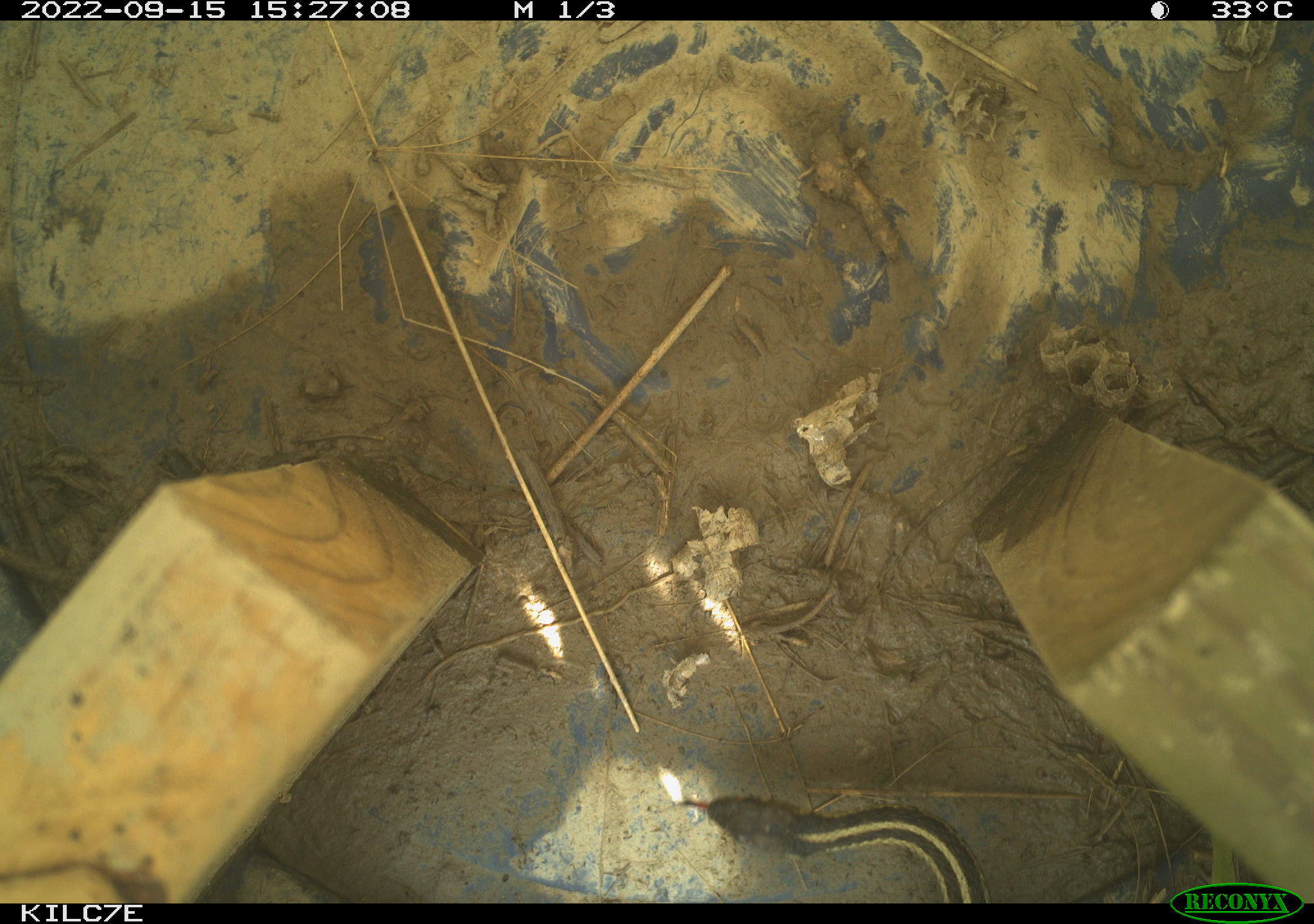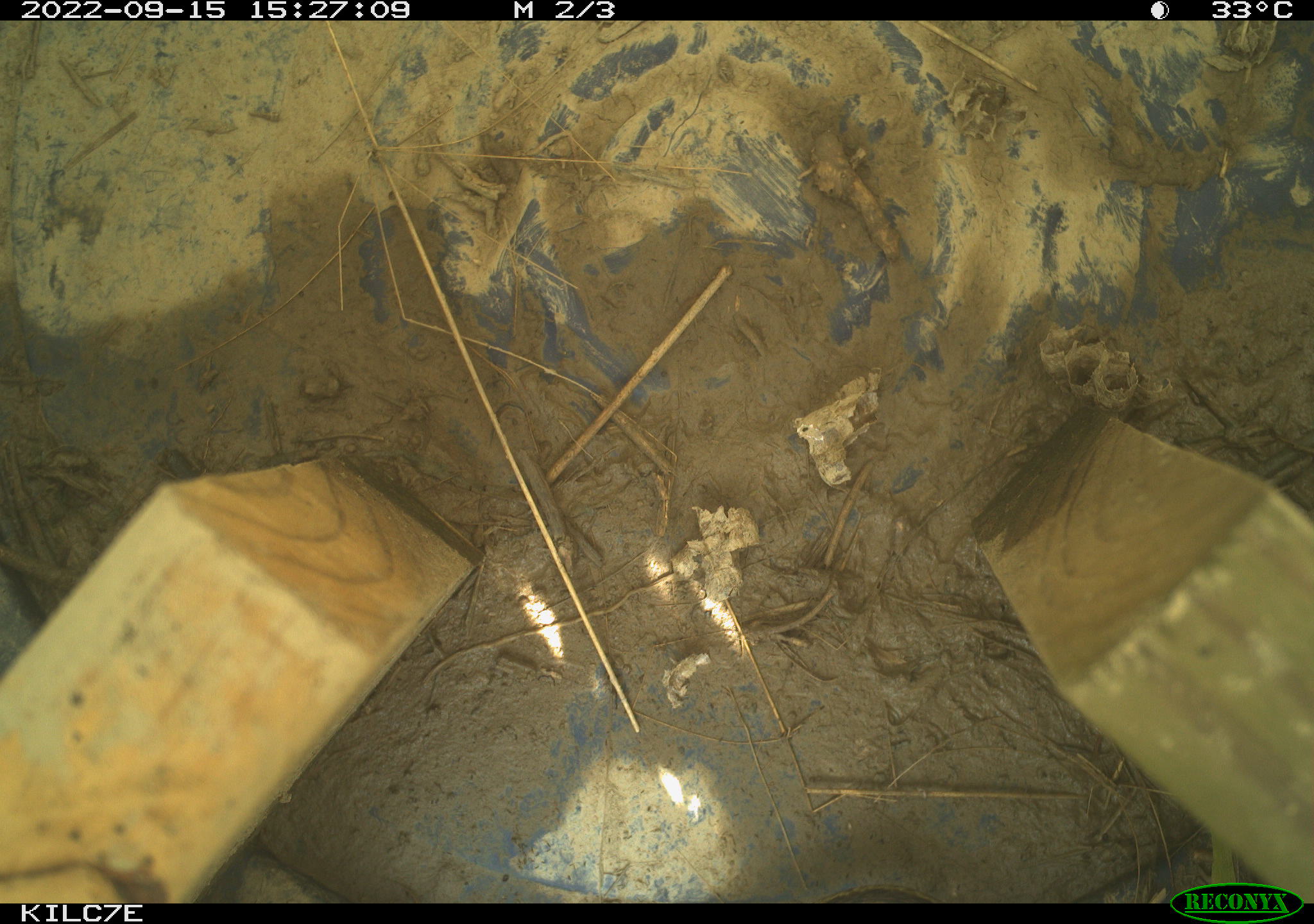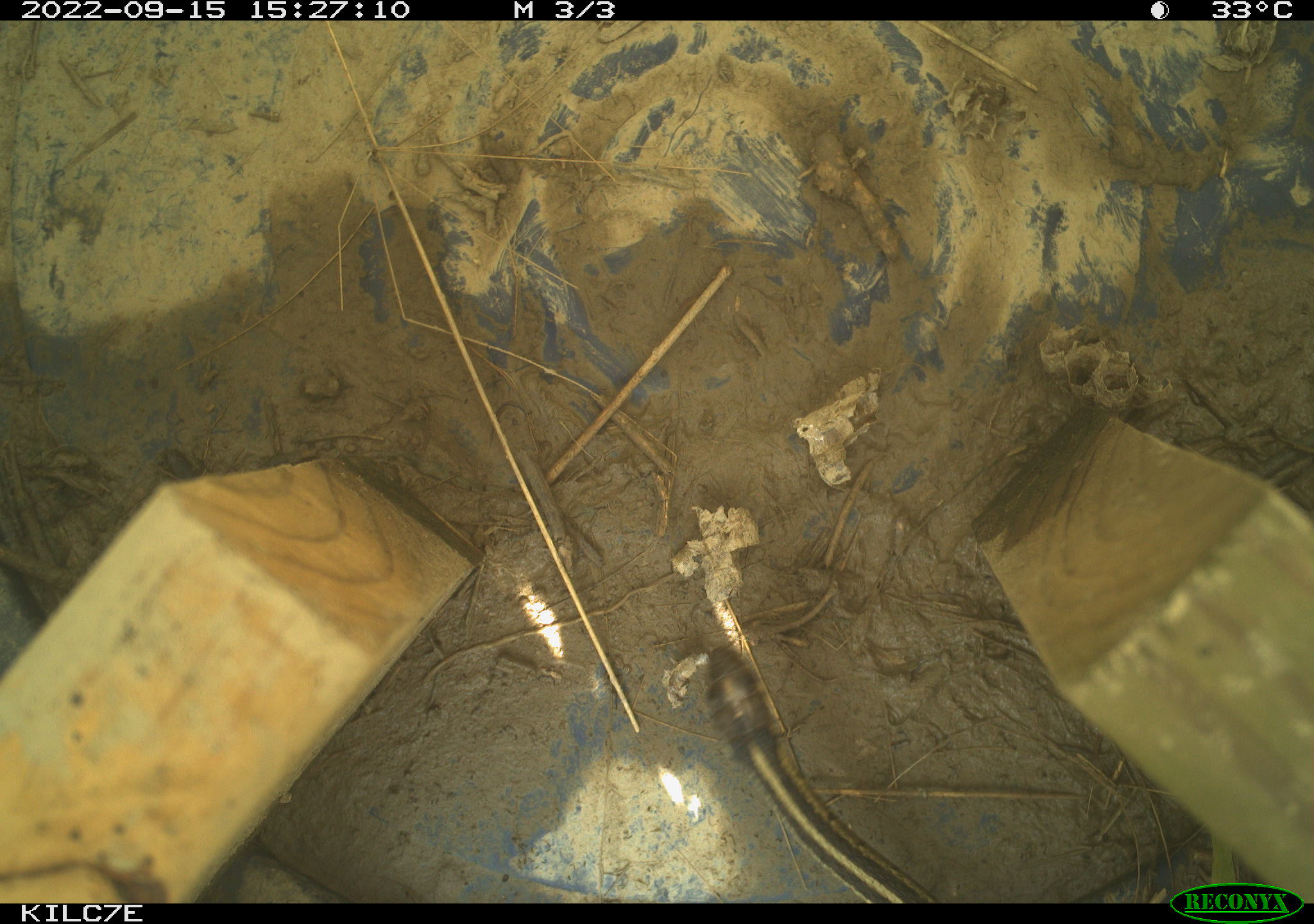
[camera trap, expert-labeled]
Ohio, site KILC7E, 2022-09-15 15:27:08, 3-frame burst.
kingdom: Animalia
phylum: Chordata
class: Reptilia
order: Squamata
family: Colubridae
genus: Thamnophis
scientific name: Thamnophis sirtalis sirtalis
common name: eastern gartersnake